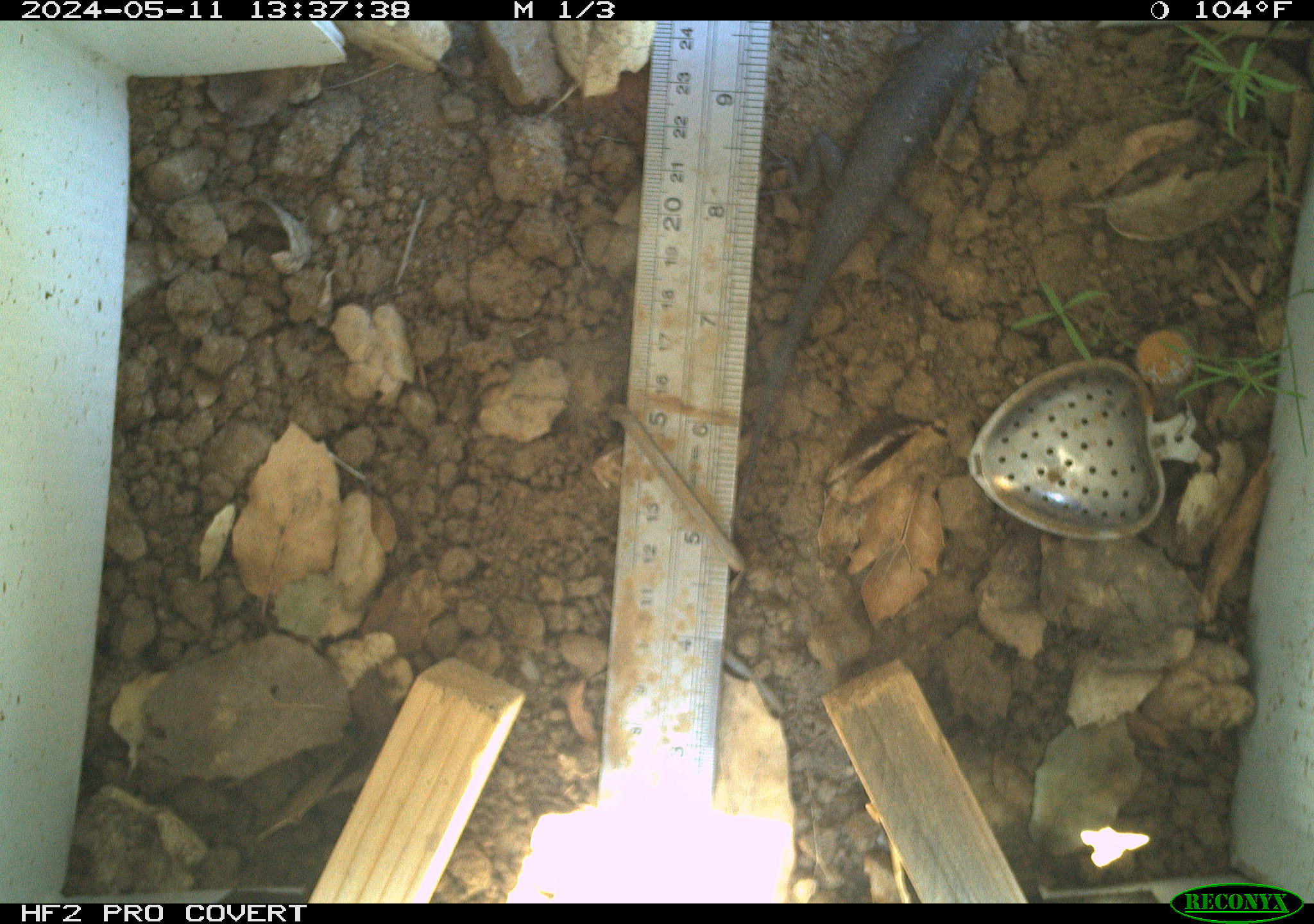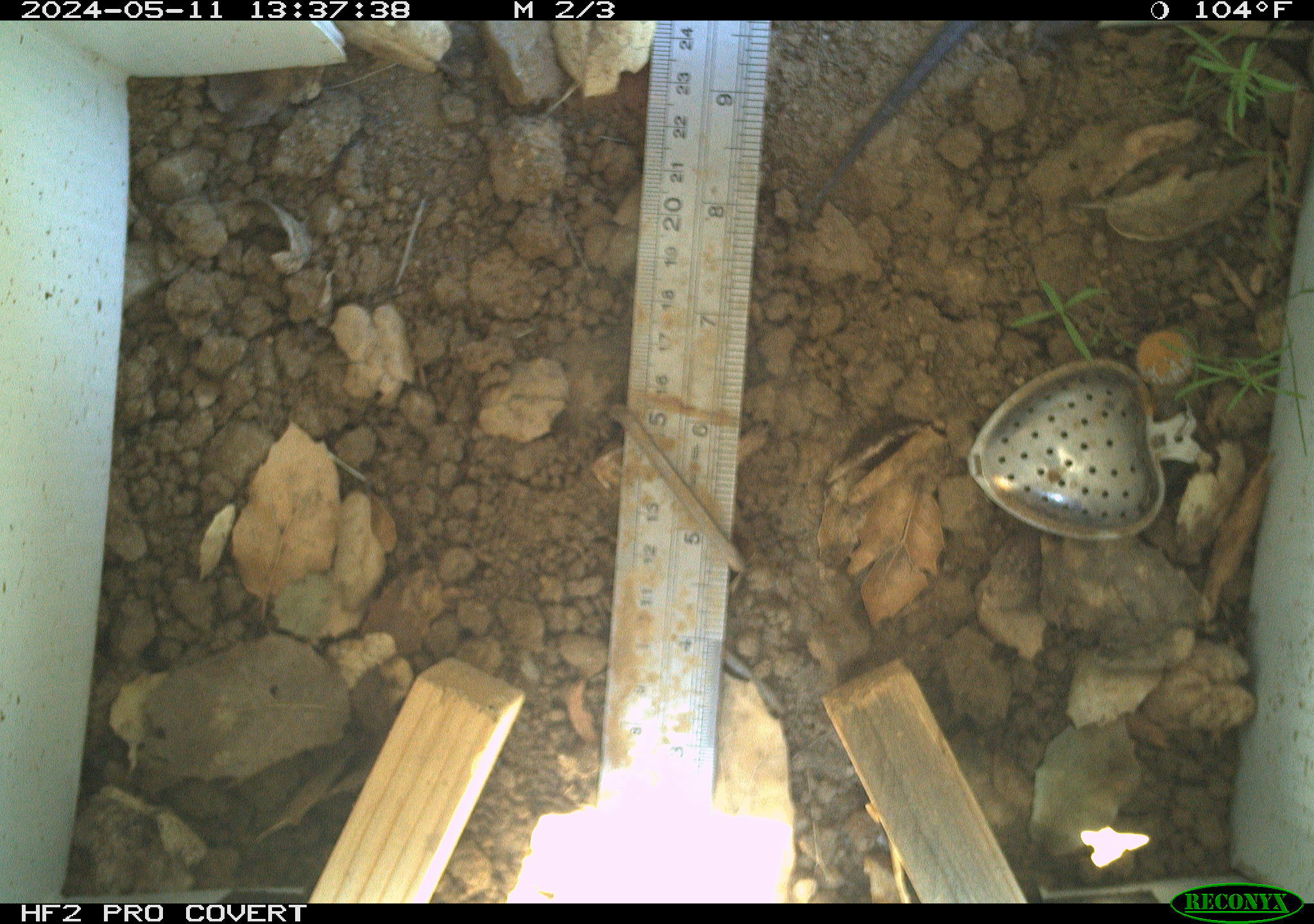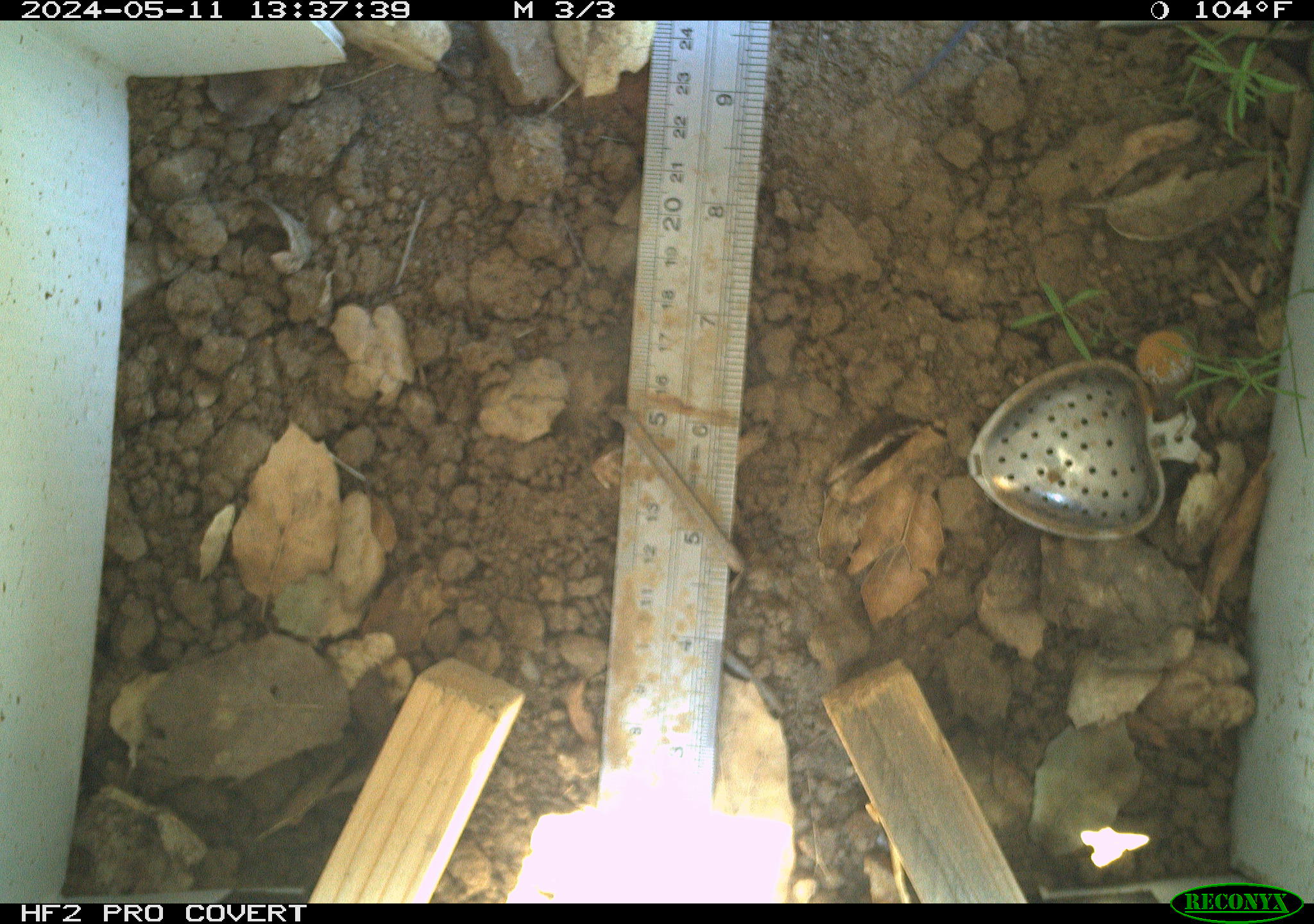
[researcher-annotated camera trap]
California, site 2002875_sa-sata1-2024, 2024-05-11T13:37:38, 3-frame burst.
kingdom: Animalia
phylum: Chordata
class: Reptilia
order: Squamata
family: Phrynosomatidae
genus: Sceloporus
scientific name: Sceloporus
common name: spiny lizards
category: sceloporus species